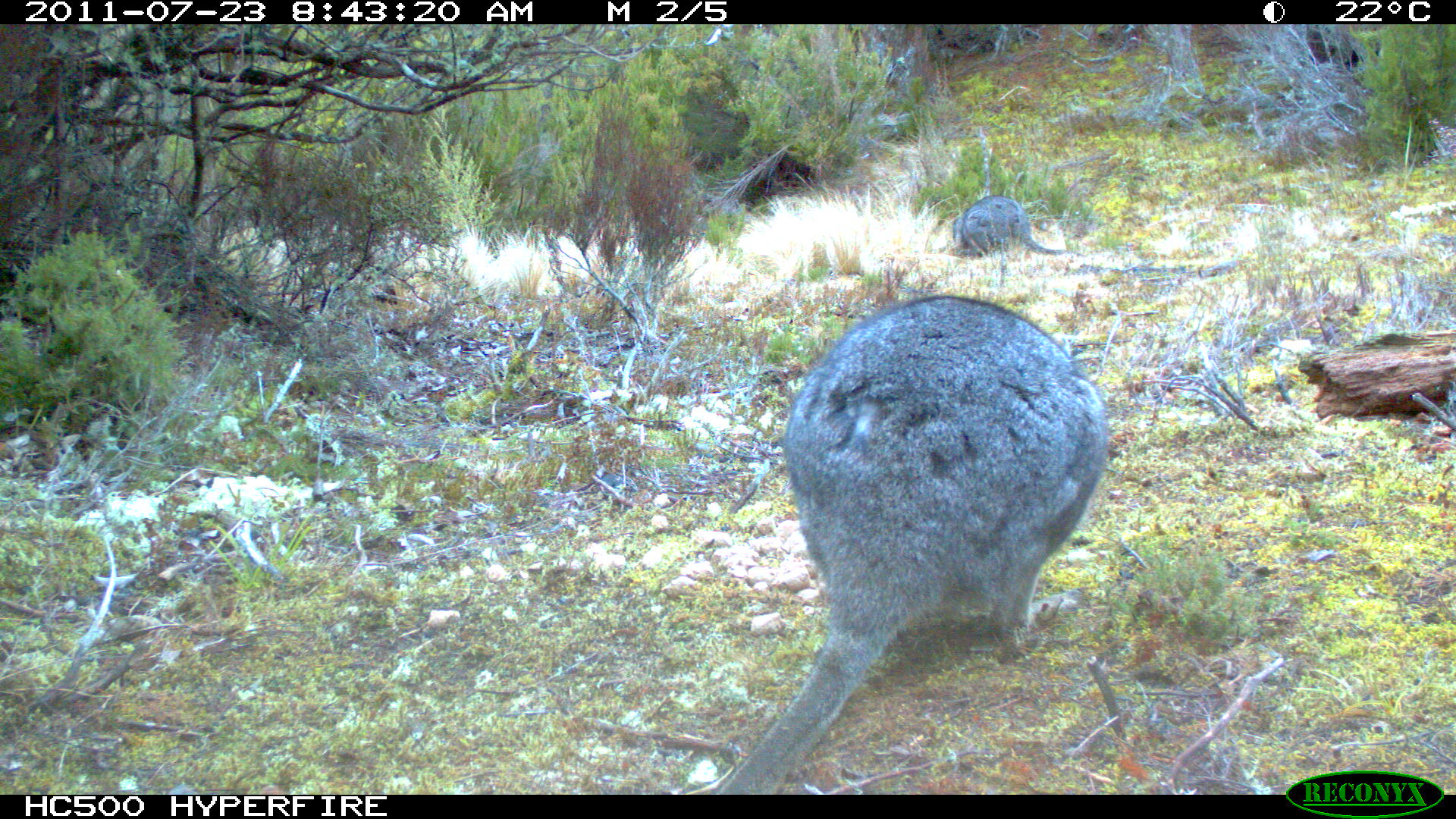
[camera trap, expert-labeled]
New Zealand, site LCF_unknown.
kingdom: Animalia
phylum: Chordata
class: Mammalia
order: Diprotodontia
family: Macropodidae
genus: Notamacropus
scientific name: Notamacropus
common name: wallaby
Wallaby (Notamacropus).